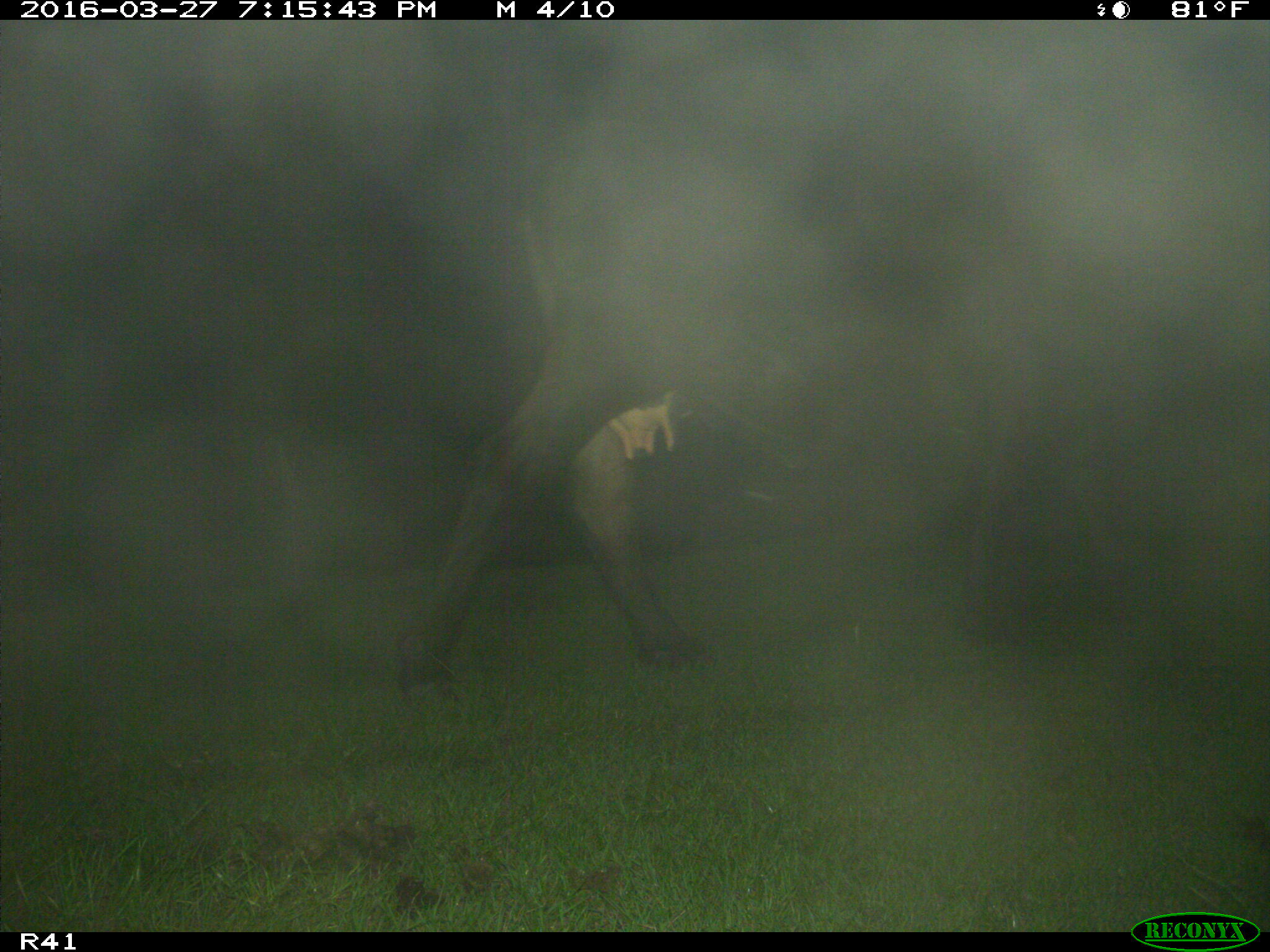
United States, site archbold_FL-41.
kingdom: Animalia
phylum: Chordata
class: Mammalia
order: Artiodactyla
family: Bovidae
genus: Bos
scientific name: Bos taurus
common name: domestic cow